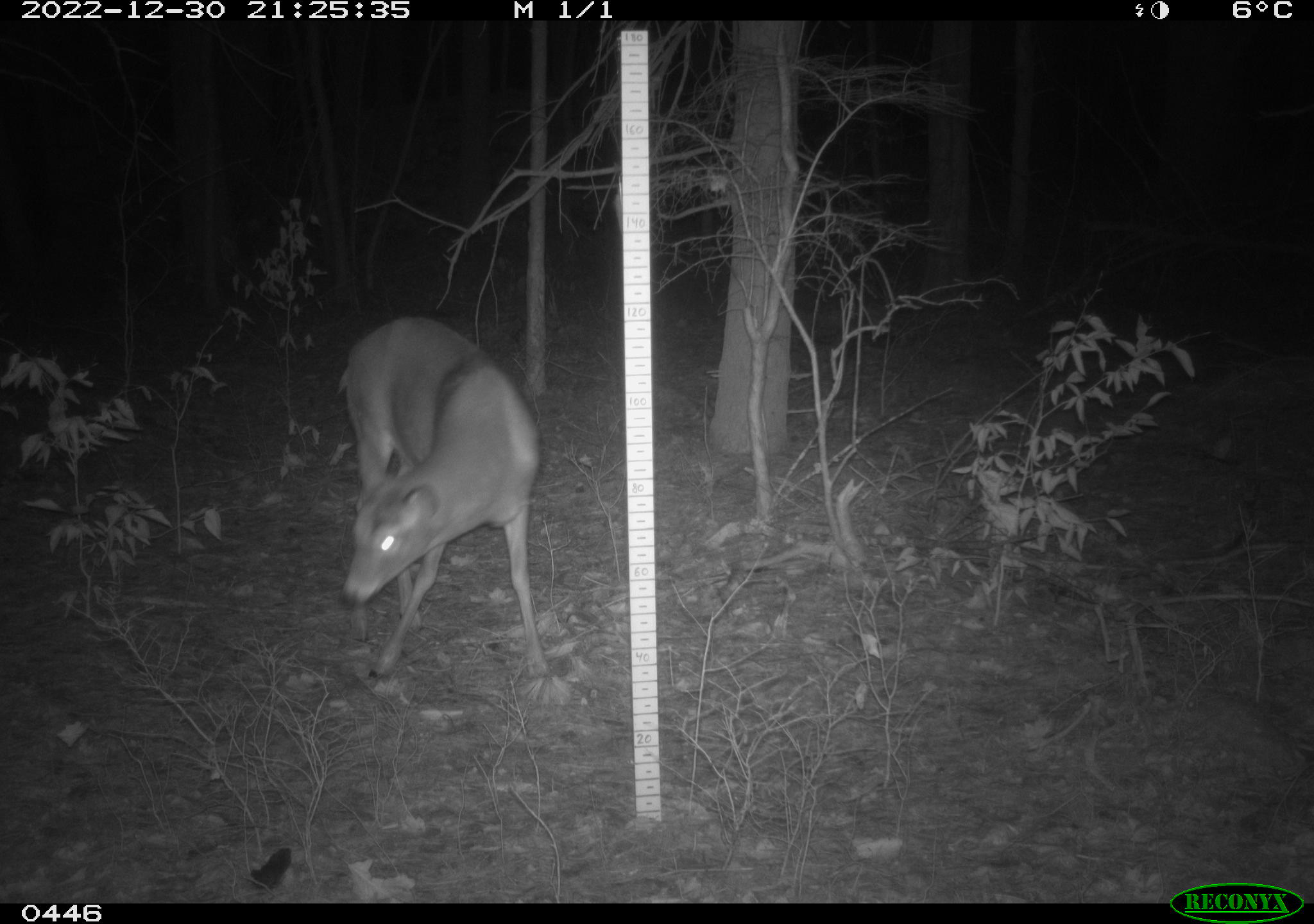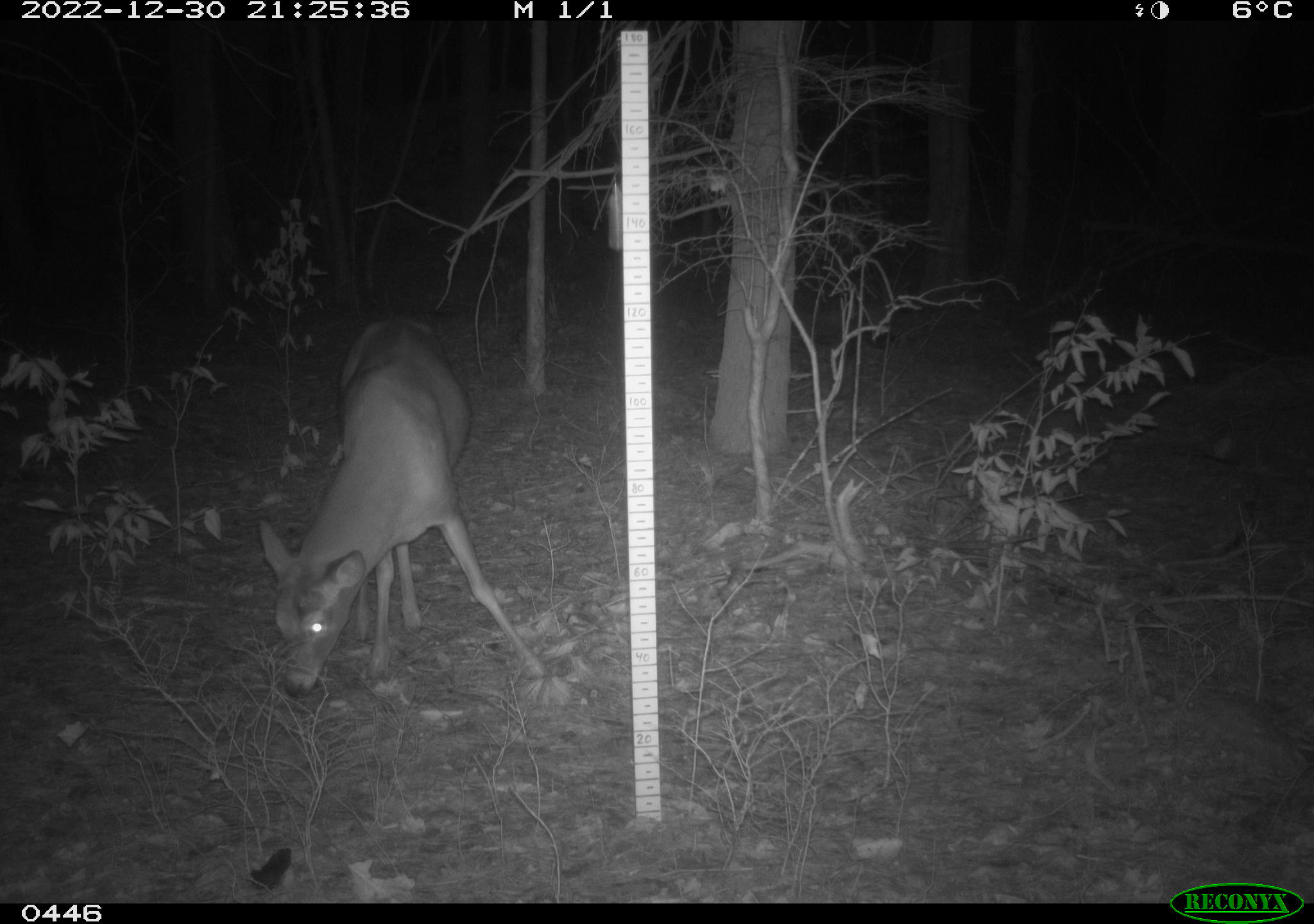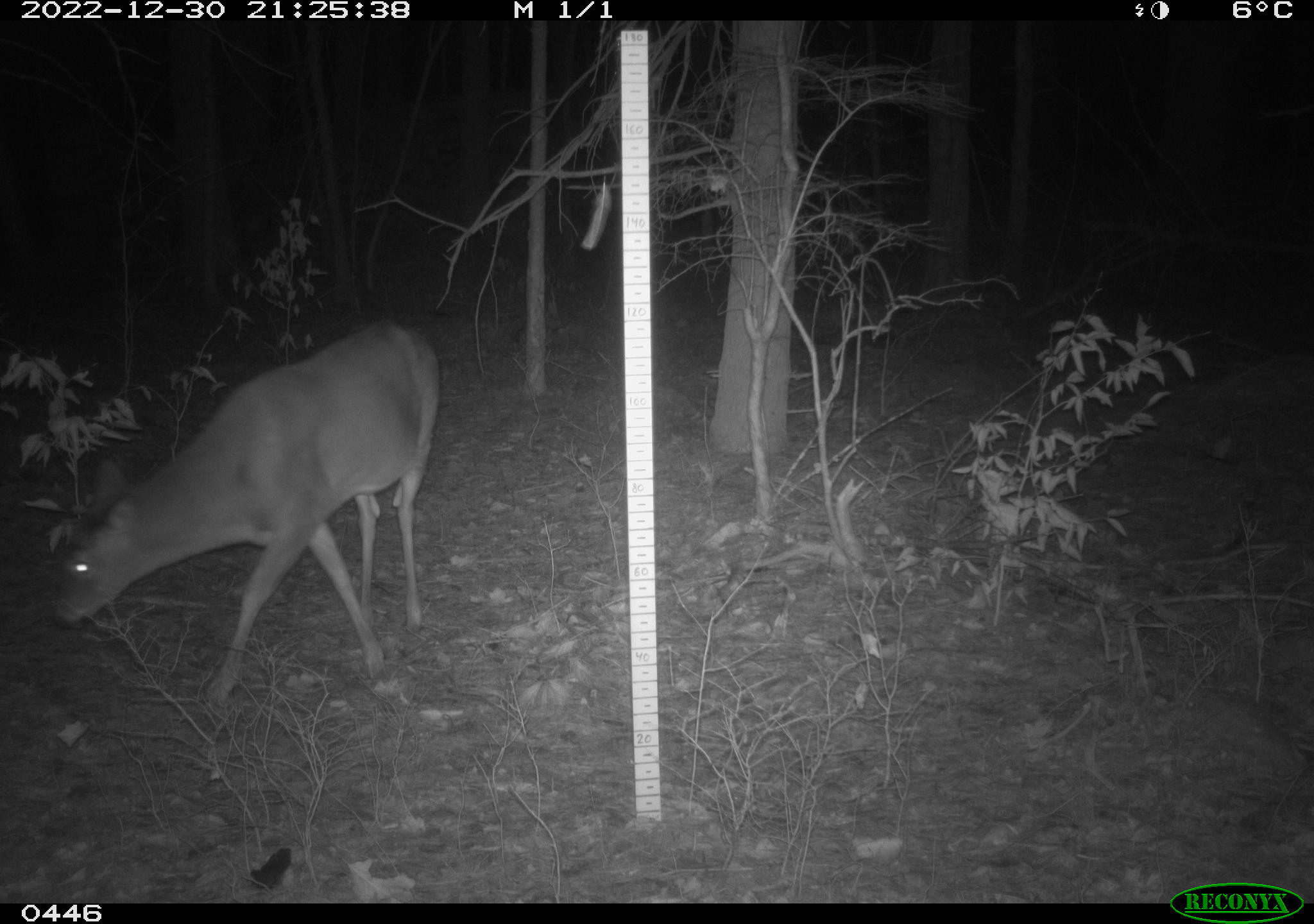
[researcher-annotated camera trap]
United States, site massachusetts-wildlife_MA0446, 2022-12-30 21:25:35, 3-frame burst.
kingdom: Animalia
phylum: Chordata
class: Mammalia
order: Artiodactyla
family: Cervidae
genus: Odocoileus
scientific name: Odocoileus virginianus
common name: white-tailed deer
White-tailed deer (Odocoileus virginianus).